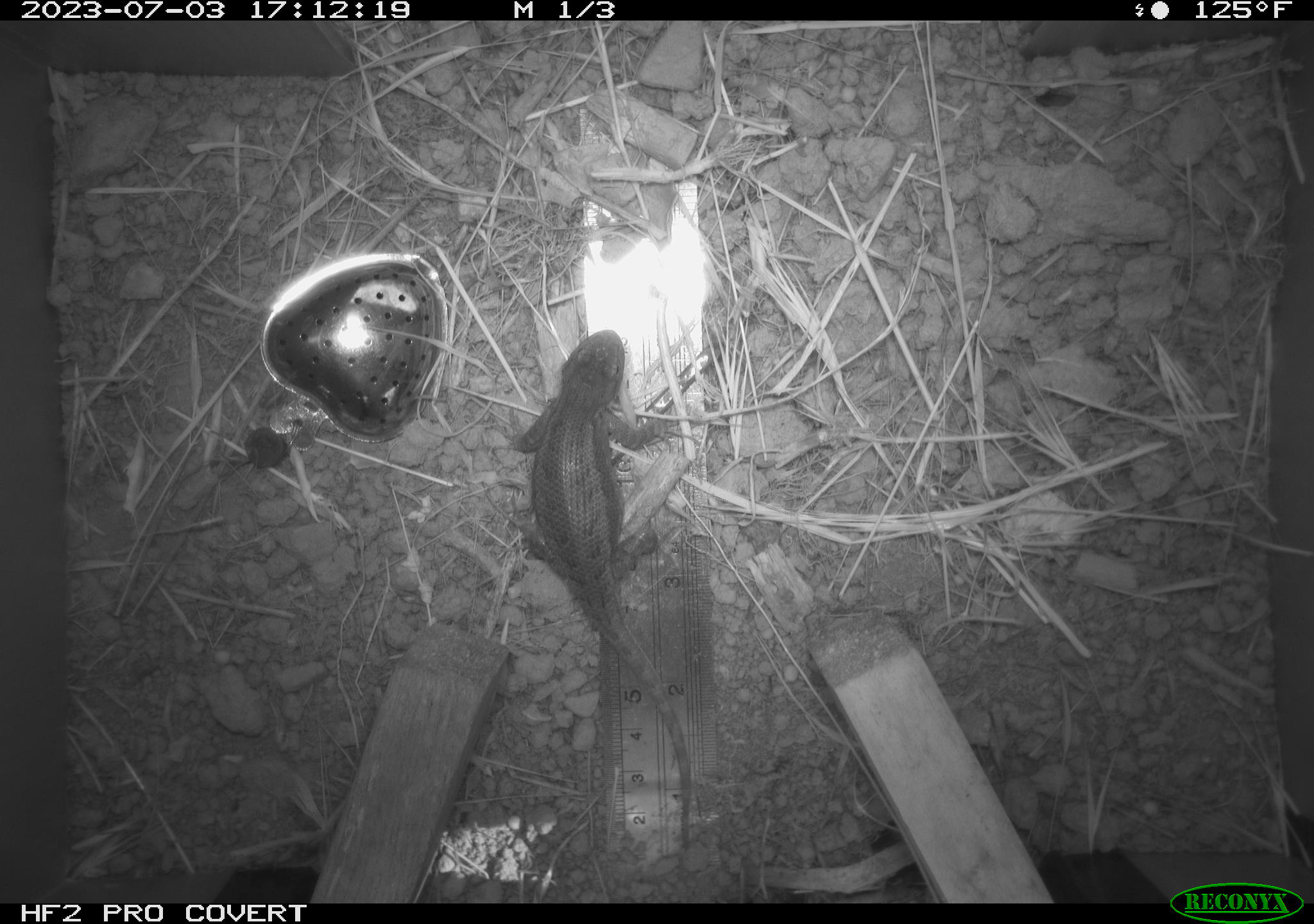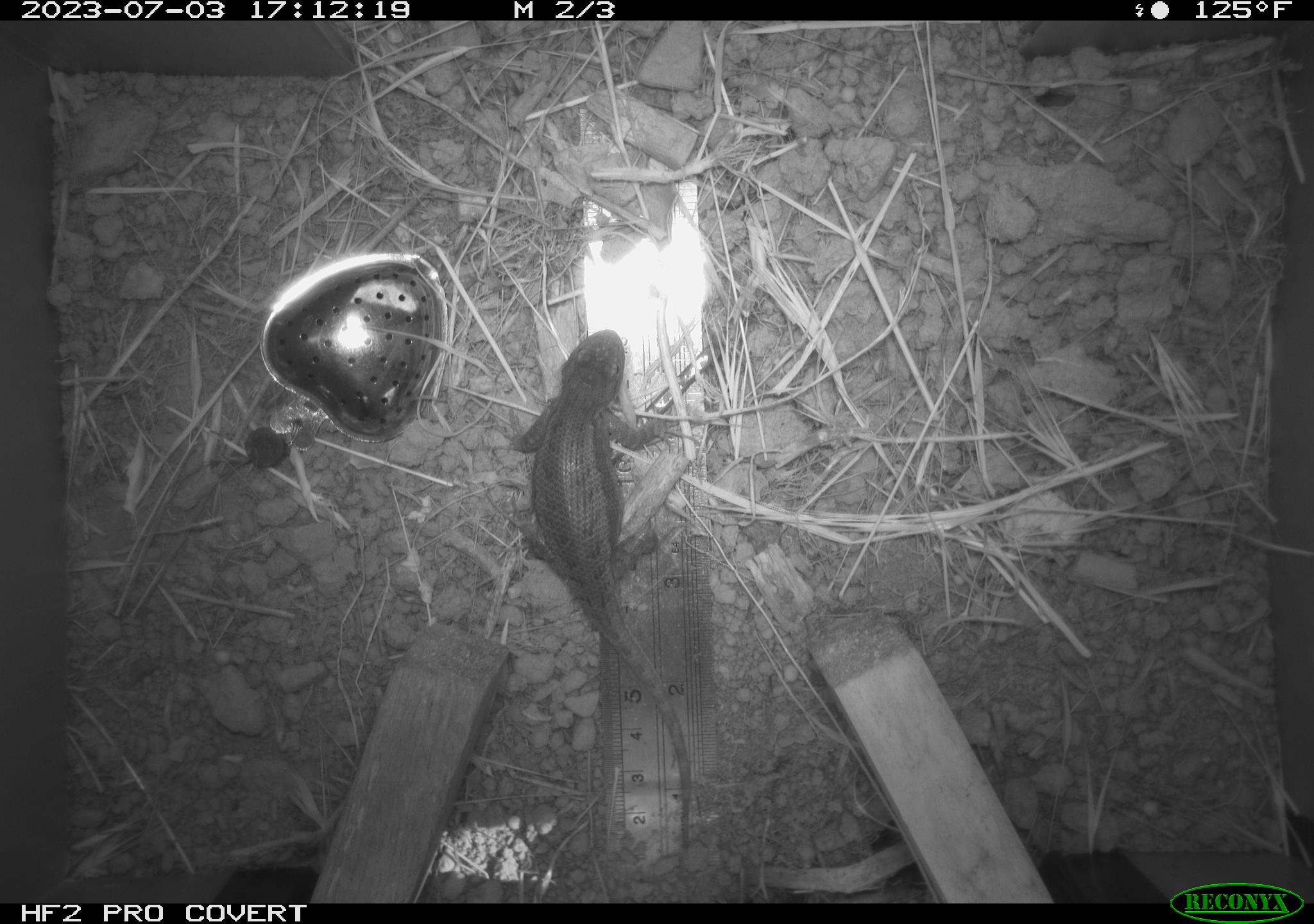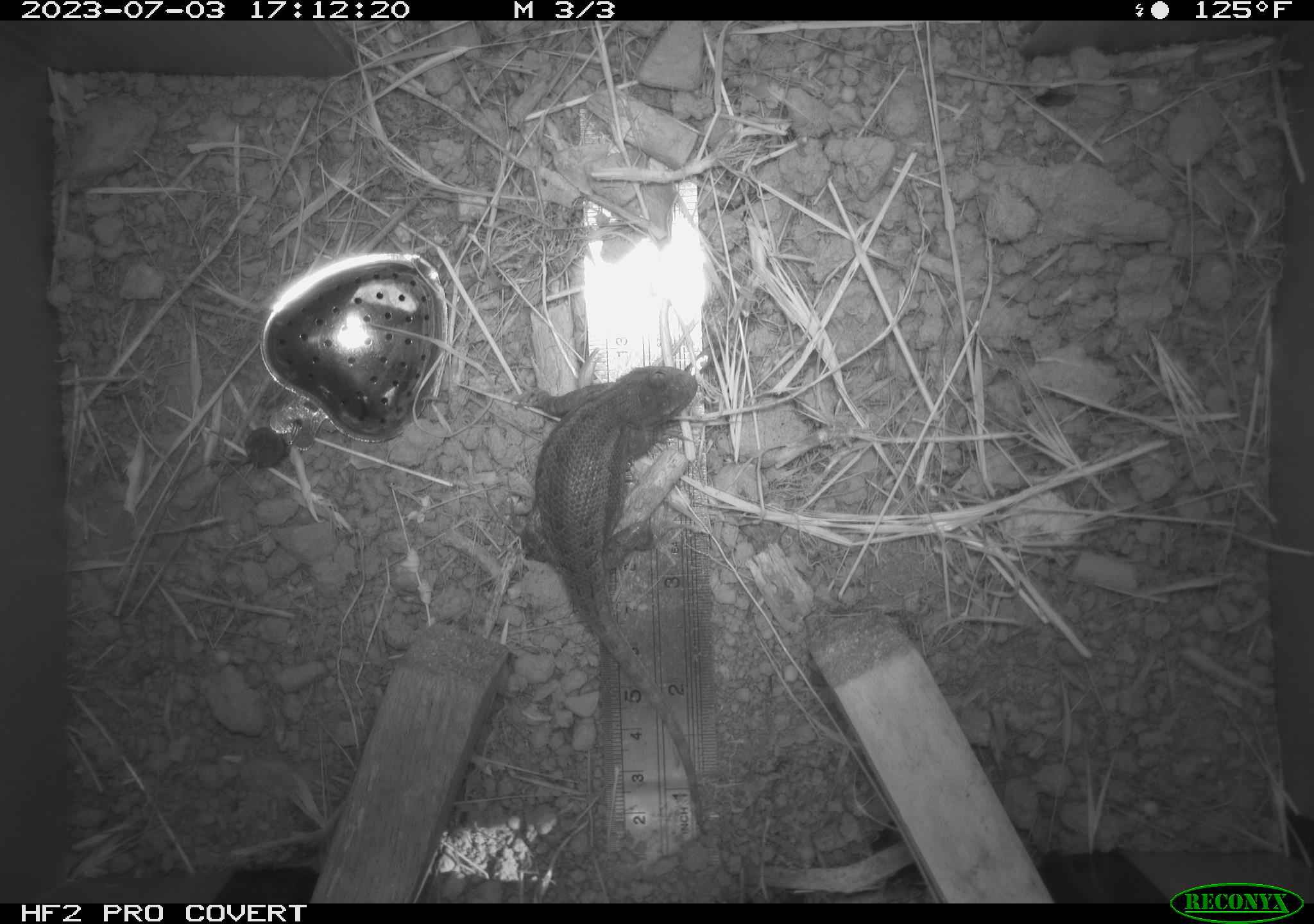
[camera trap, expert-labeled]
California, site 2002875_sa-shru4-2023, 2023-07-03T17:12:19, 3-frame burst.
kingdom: Animalia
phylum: Chordata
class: Reptilia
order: Squamata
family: Phrynosomatidae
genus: Sceloporus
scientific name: Sceloporus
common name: spiny lizards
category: sceloporus species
Sceloporus species (spiny lizards) (Sceloporus).